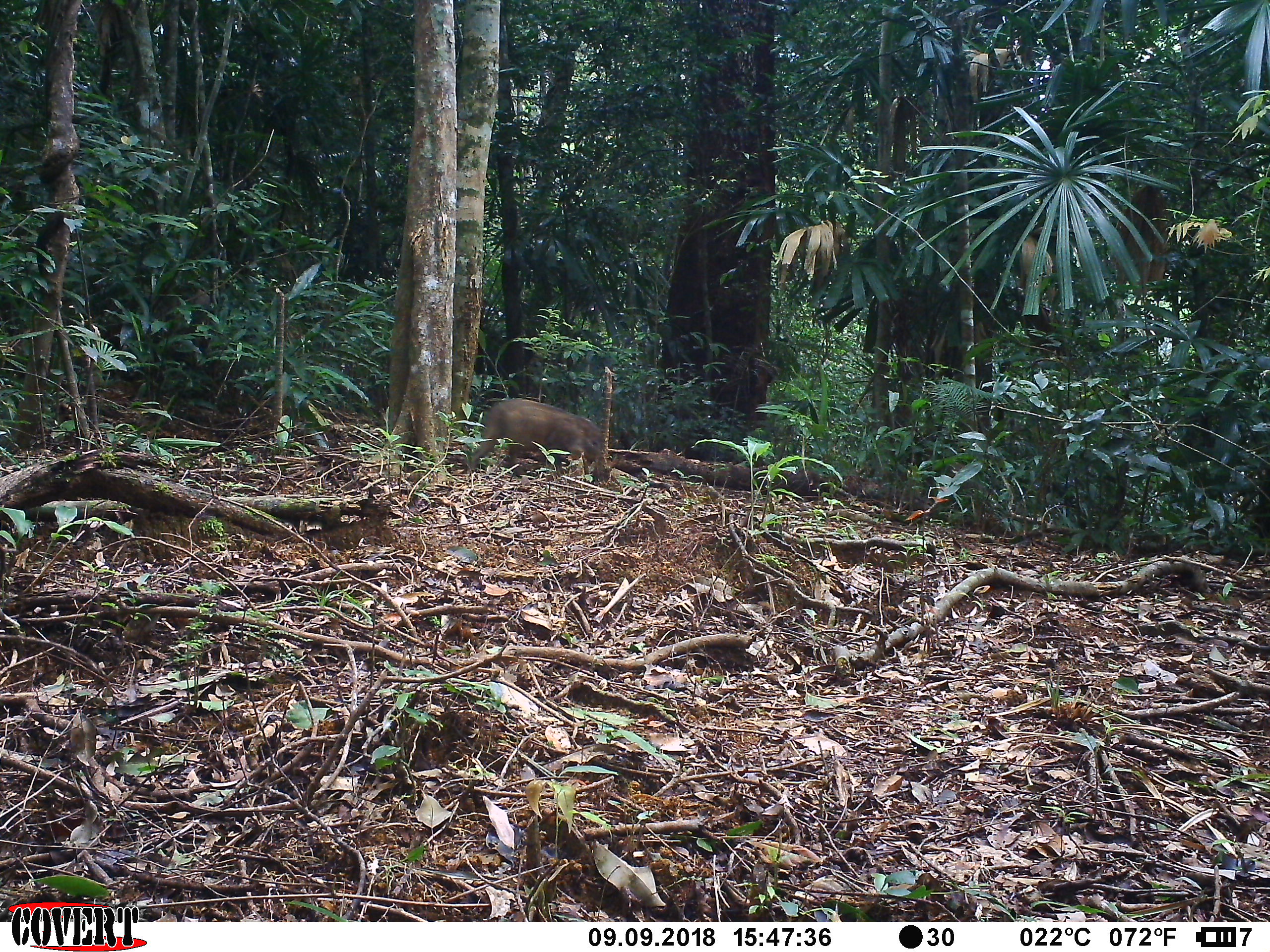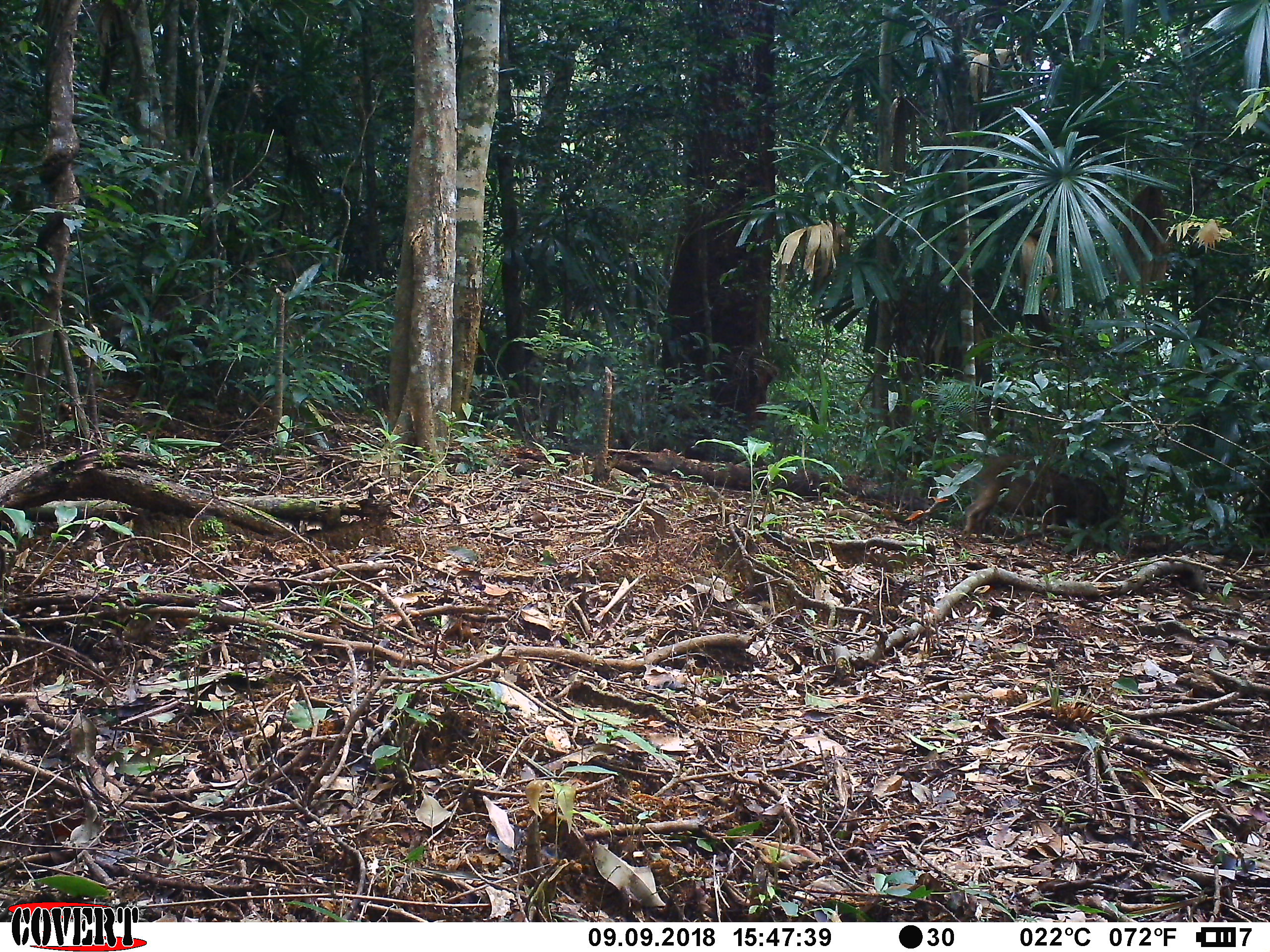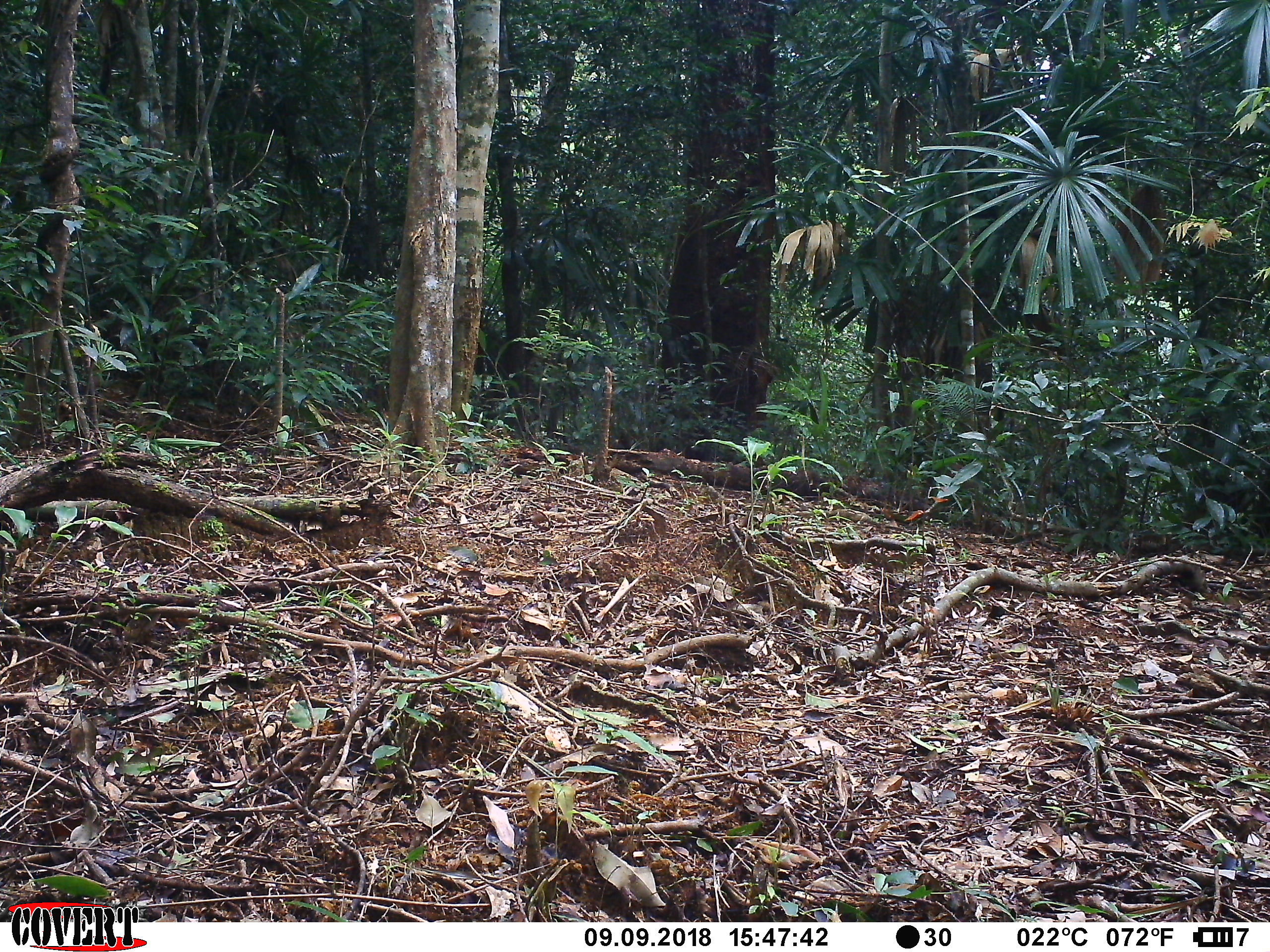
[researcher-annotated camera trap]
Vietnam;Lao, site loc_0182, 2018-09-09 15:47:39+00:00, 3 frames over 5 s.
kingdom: Animalia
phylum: Chordata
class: Mammalia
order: Artiodactyla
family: Suidae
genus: Sus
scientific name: Sus scrofa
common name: eurasian wild pig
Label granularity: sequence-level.